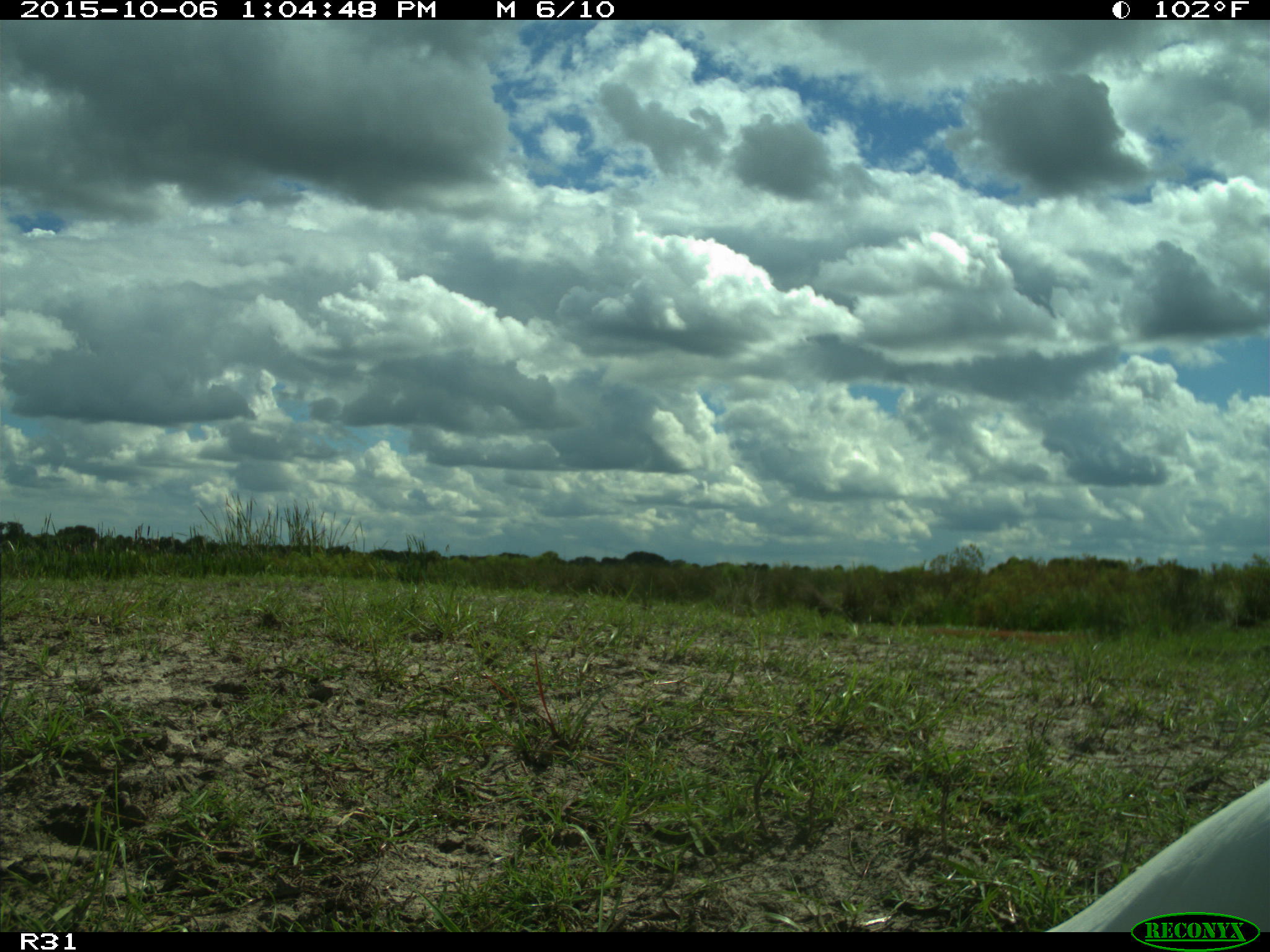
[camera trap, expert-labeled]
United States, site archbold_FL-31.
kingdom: Animalia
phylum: Chordata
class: Aves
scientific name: Aves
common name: birds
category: unidentified bird